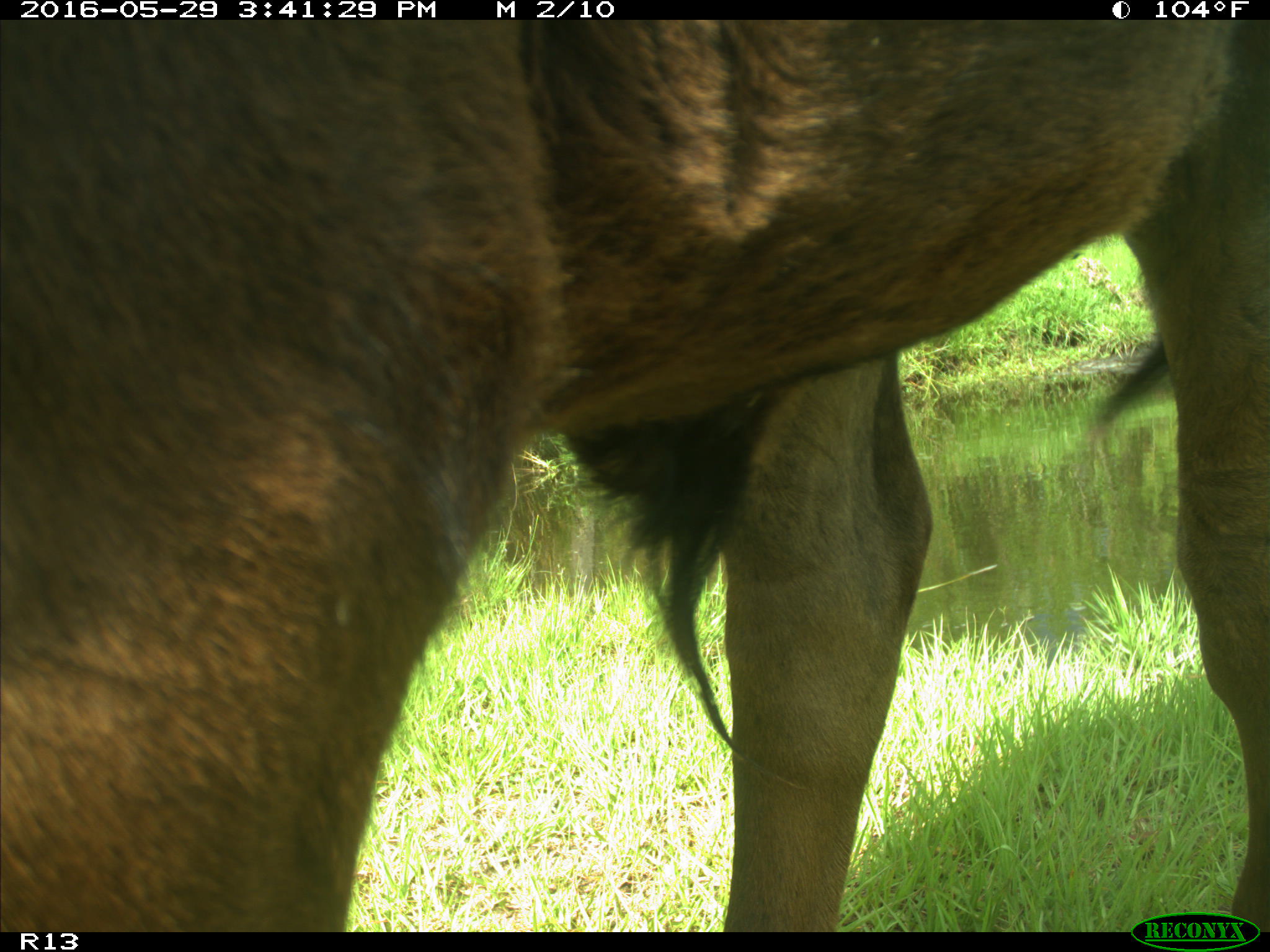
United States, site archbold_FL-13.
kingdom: Animalia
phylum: Chordata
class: Mammalia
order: Artiodactyla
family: Bovidae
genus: Bos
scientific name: Bos taurus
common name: domestic cow